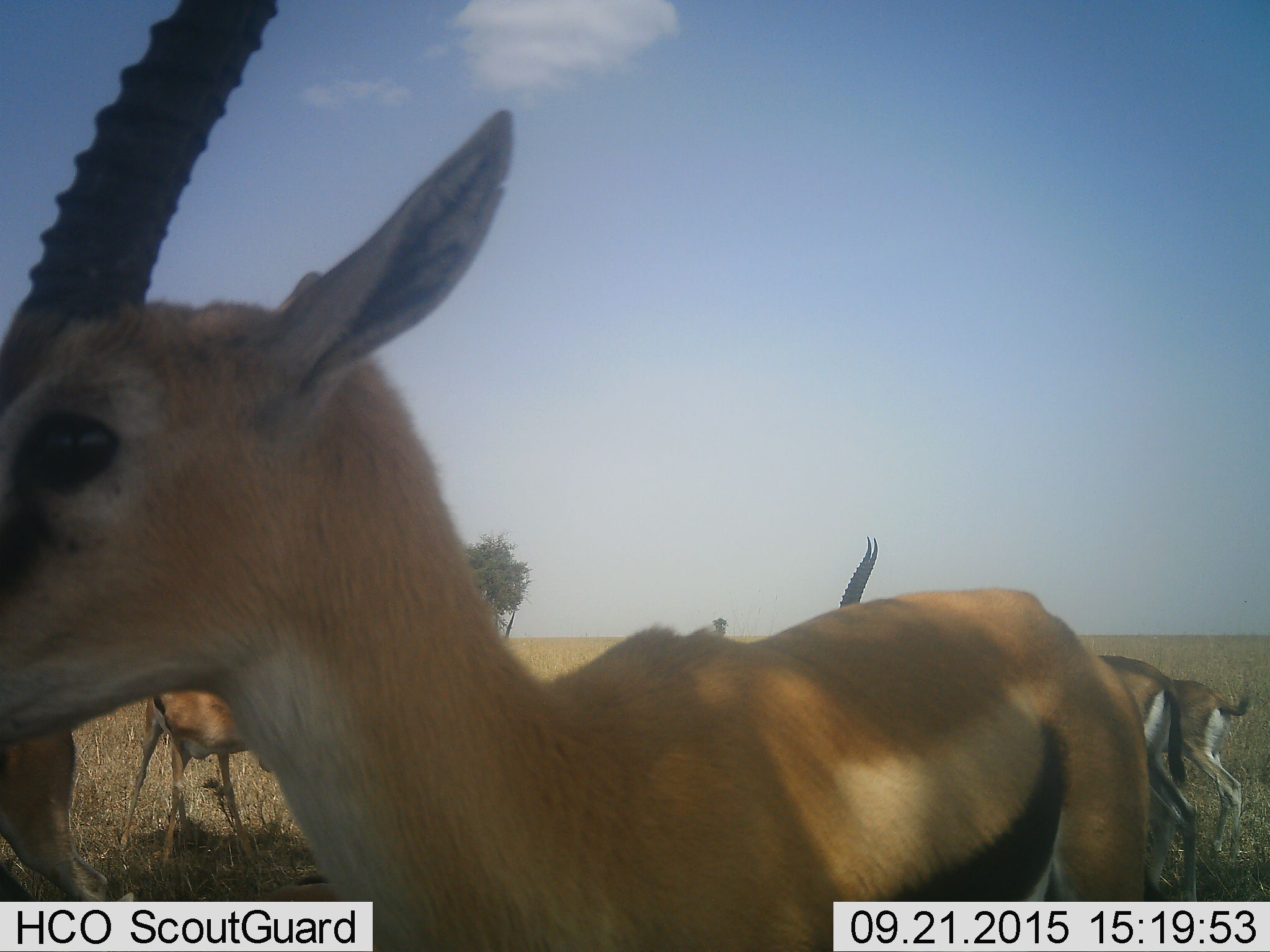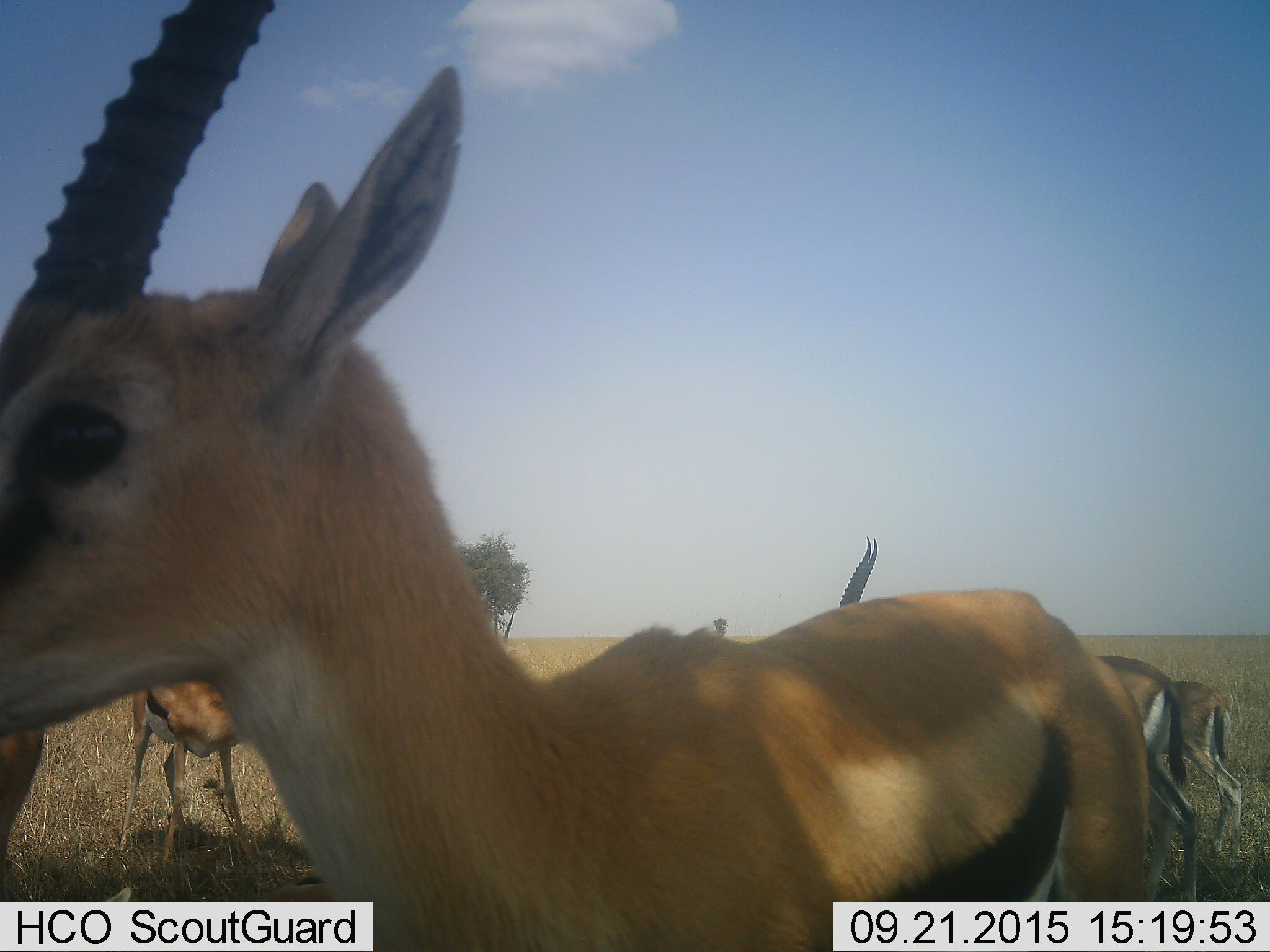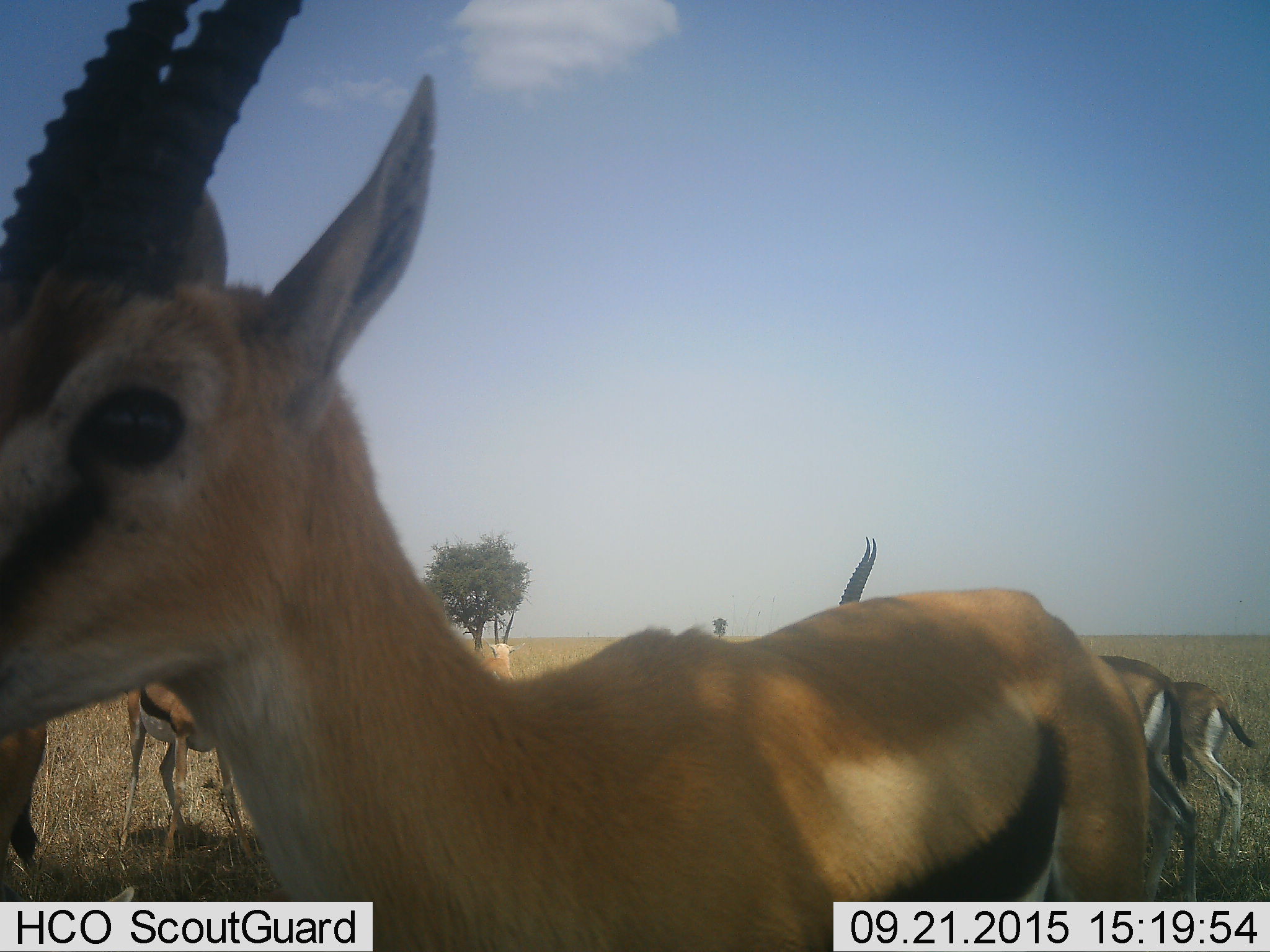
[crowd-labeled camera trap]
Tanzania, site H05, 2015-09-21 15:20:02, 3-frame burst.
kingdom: Animalia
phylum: Chordata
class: Mammalia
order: Artiodactyla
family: Bovidae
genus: Eudorcas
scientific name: Eudorcas thomsonii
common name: thomson's gazelle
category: gazellethomsons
Gazellethomsons (thomson's gazelle) (Eudorcas thomsonii), count 5. Behavior (volunteer vote fractions): standing 88%, resting 0%, moving 25%, interacting 12%. Young present (vote fraction): 0%. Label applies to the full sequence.